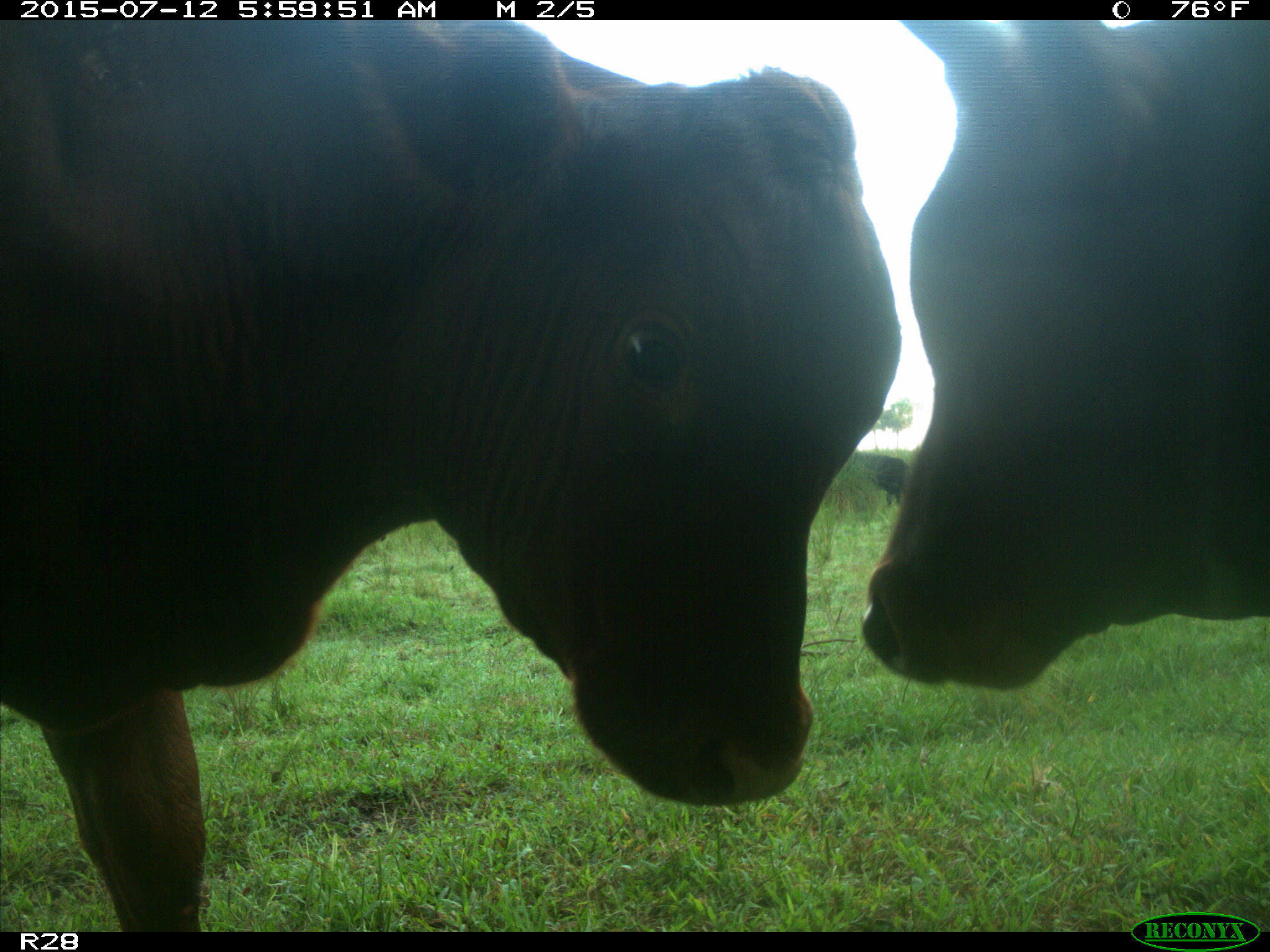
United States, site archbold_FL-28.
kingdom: Animalia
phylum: Chordata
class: Mammalia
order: Artiodactyla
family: Bovidae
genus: Bos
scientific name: Bos taurus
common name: domestic cow